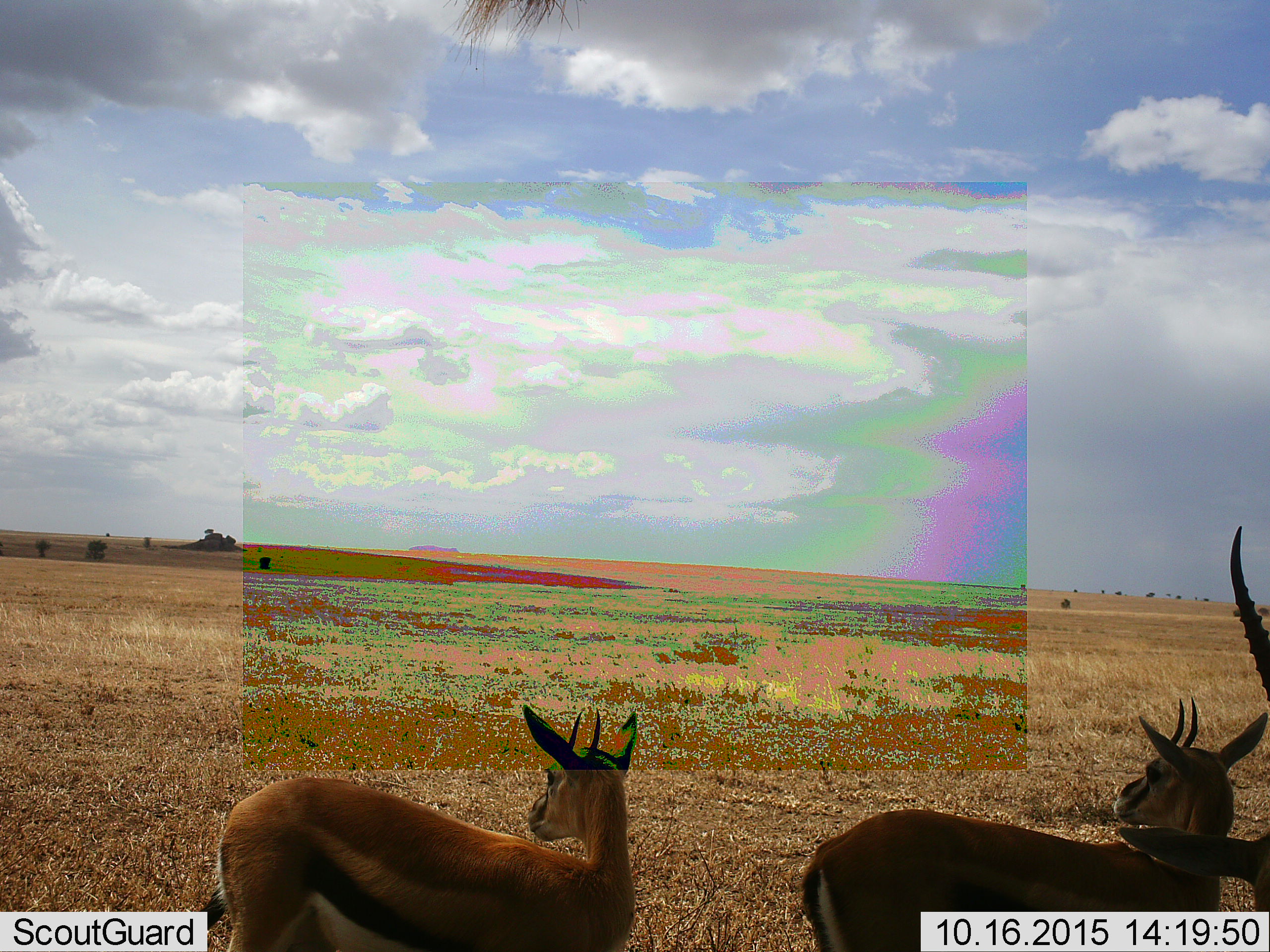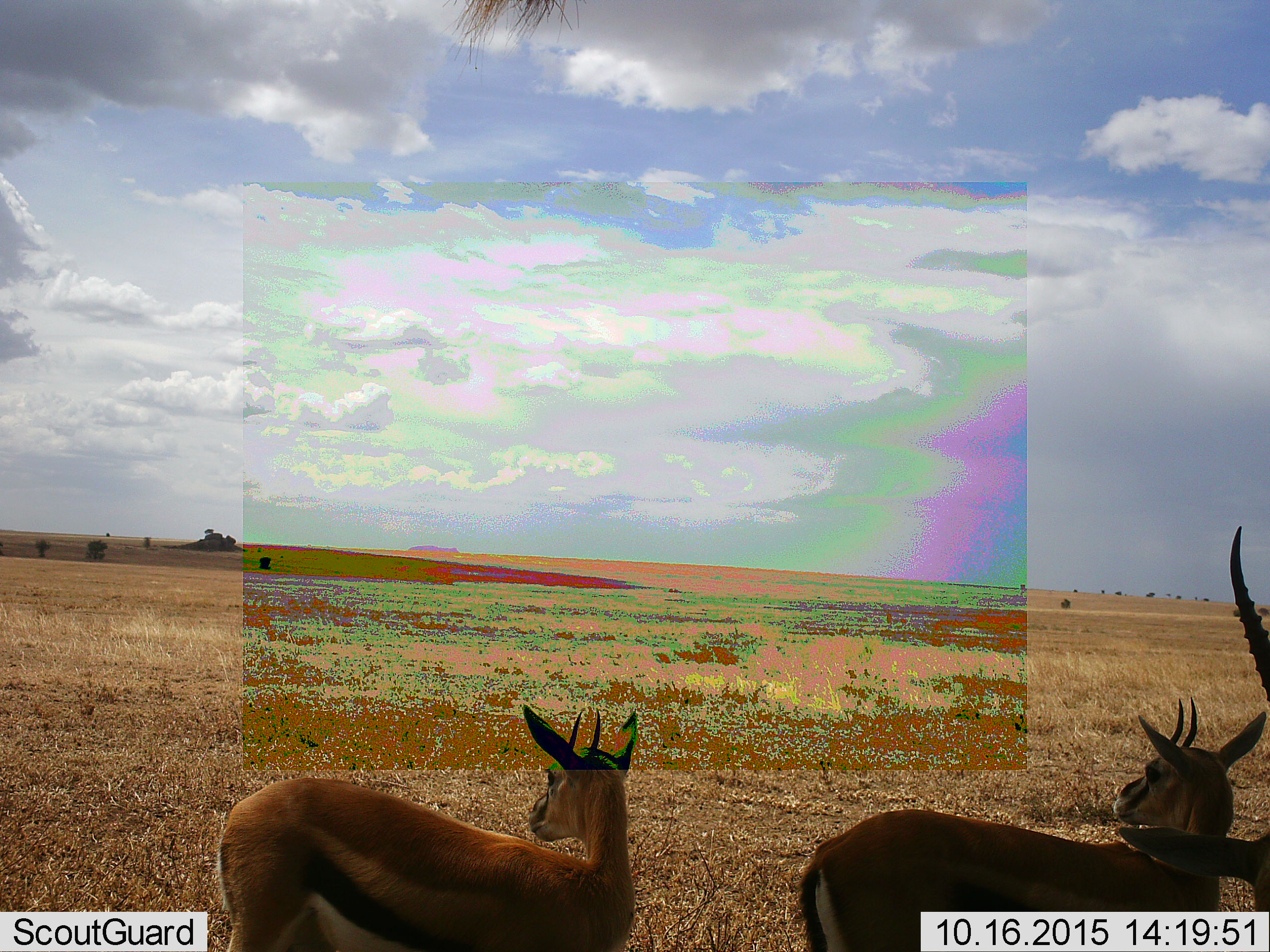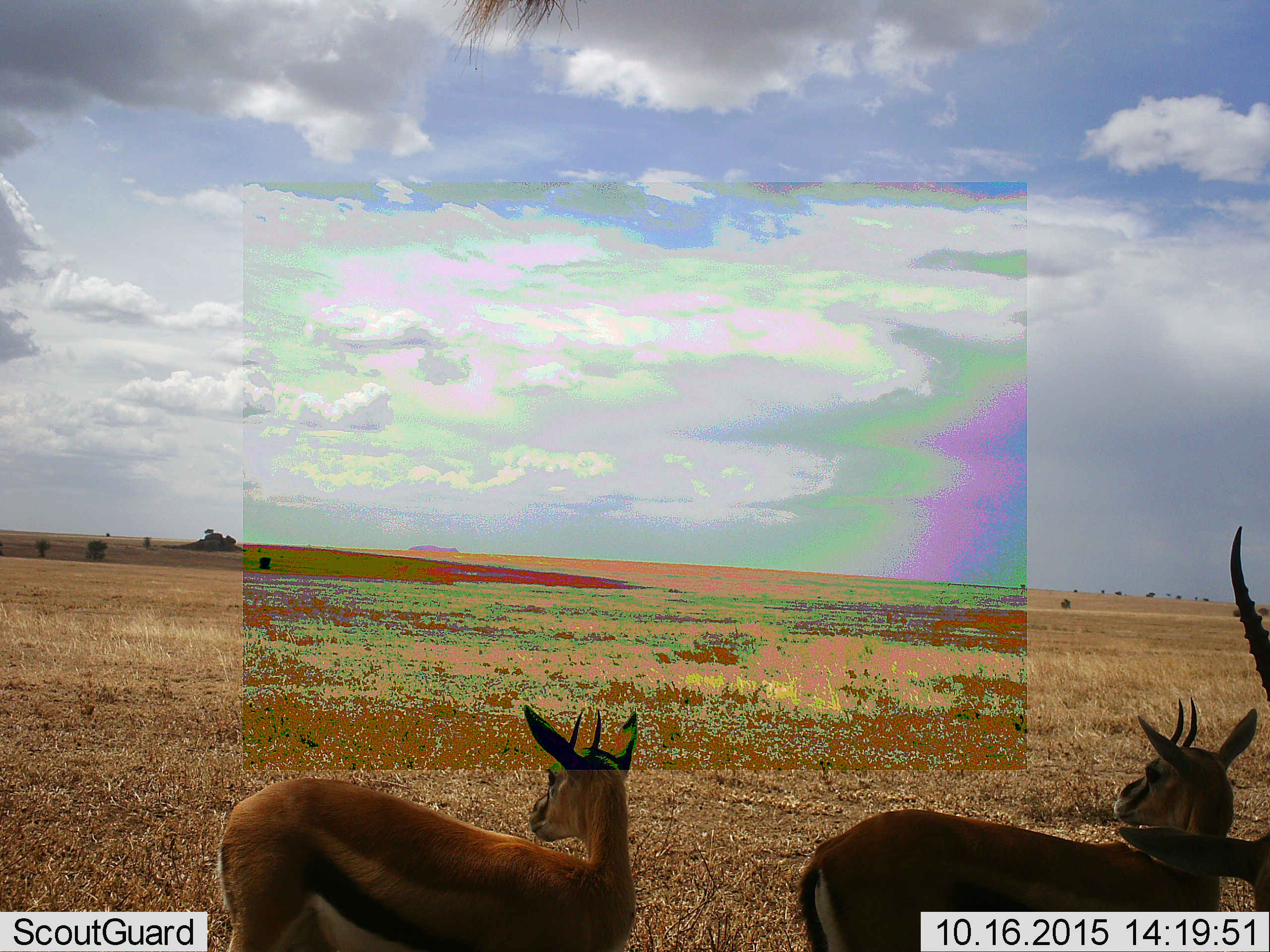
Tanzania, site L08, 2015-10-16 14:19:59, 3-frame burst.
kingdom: Animalia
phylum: Chordata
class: Mammalia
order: Artiodactyla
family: Bovidae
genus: Eudorcas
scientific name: Eudorcas thomsonii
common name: thomson's gazelle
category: gazellethomsons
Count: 3.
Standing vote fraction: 100%.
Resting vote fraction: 0%.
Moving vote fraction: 0%.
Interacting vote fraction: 0%.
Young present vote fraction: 25%.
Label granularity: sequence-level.